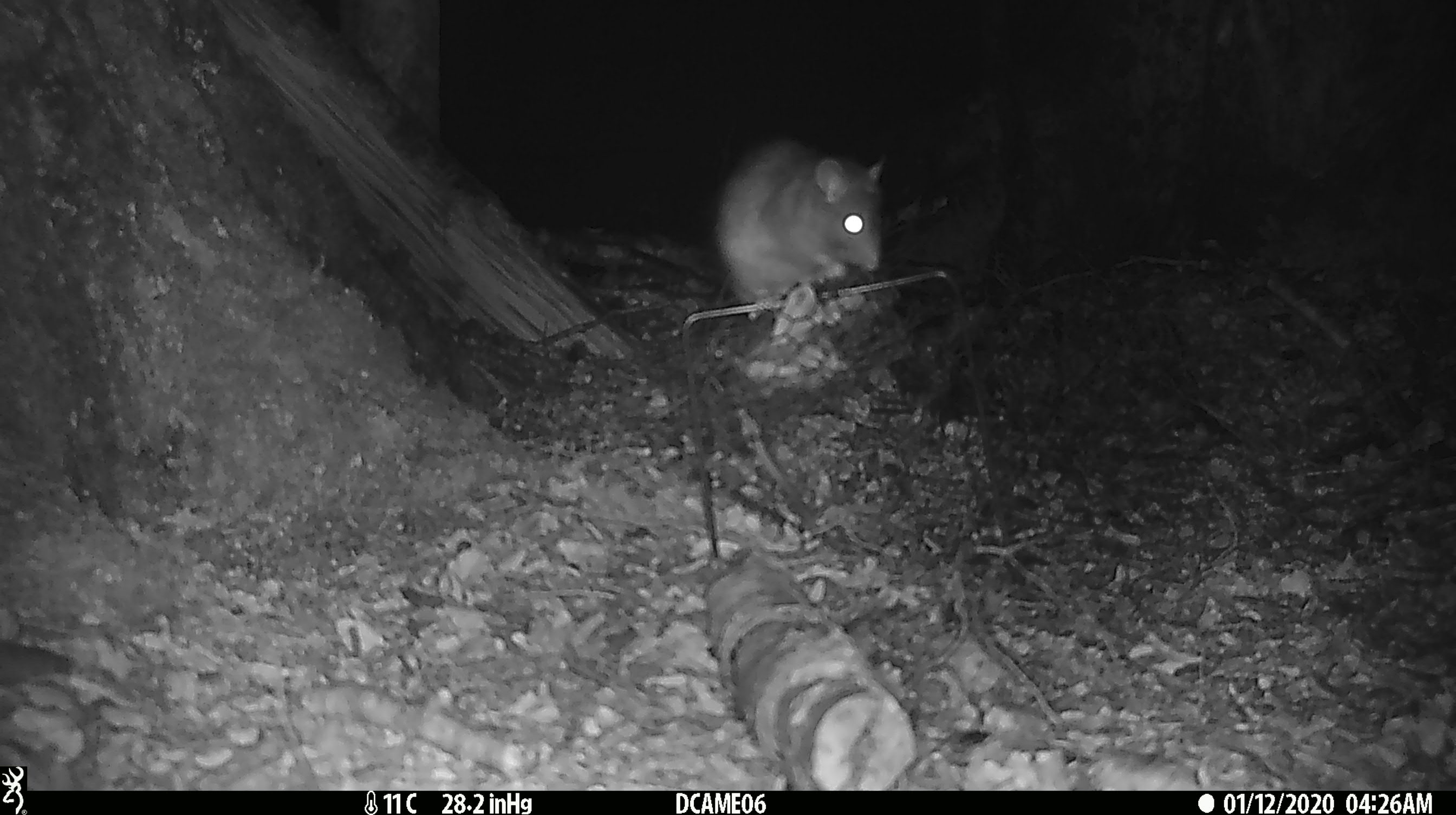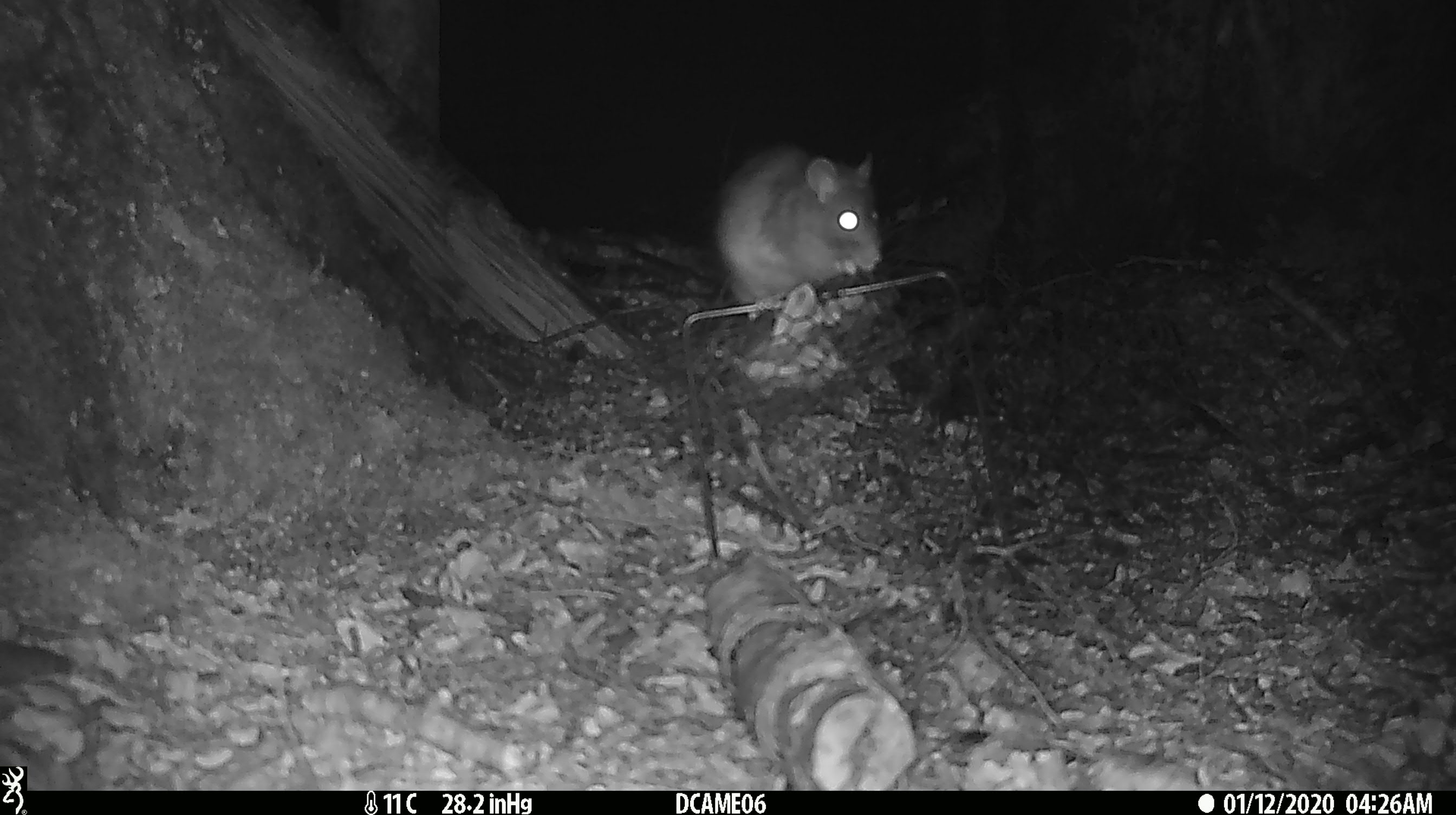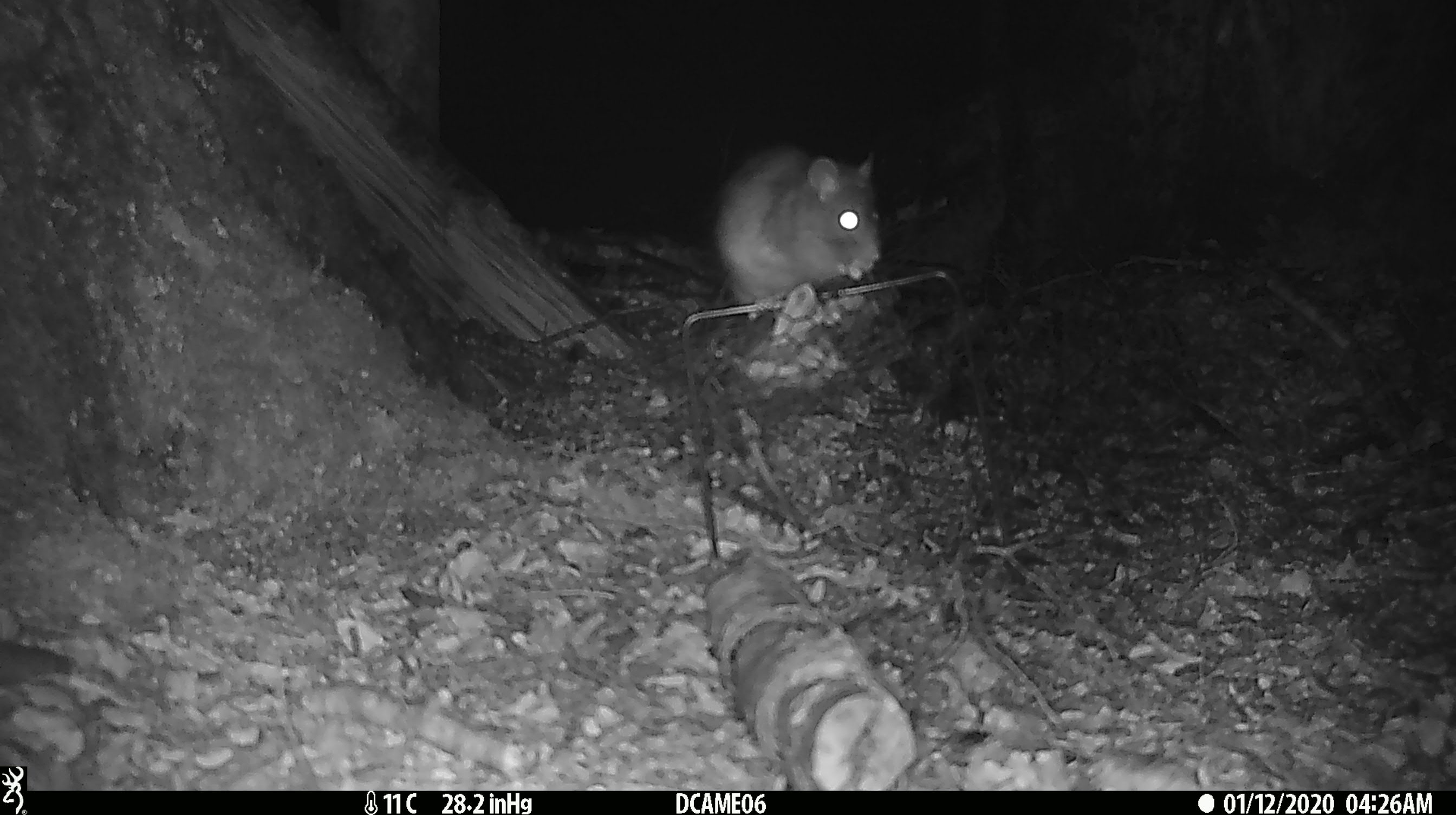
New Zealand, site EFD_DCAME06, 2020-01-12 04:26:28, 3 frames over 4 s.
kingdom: Animalia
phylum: Chordata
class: Mammalia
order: Rodentia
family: Muridae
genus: Rattus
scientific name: Rattus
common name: rat